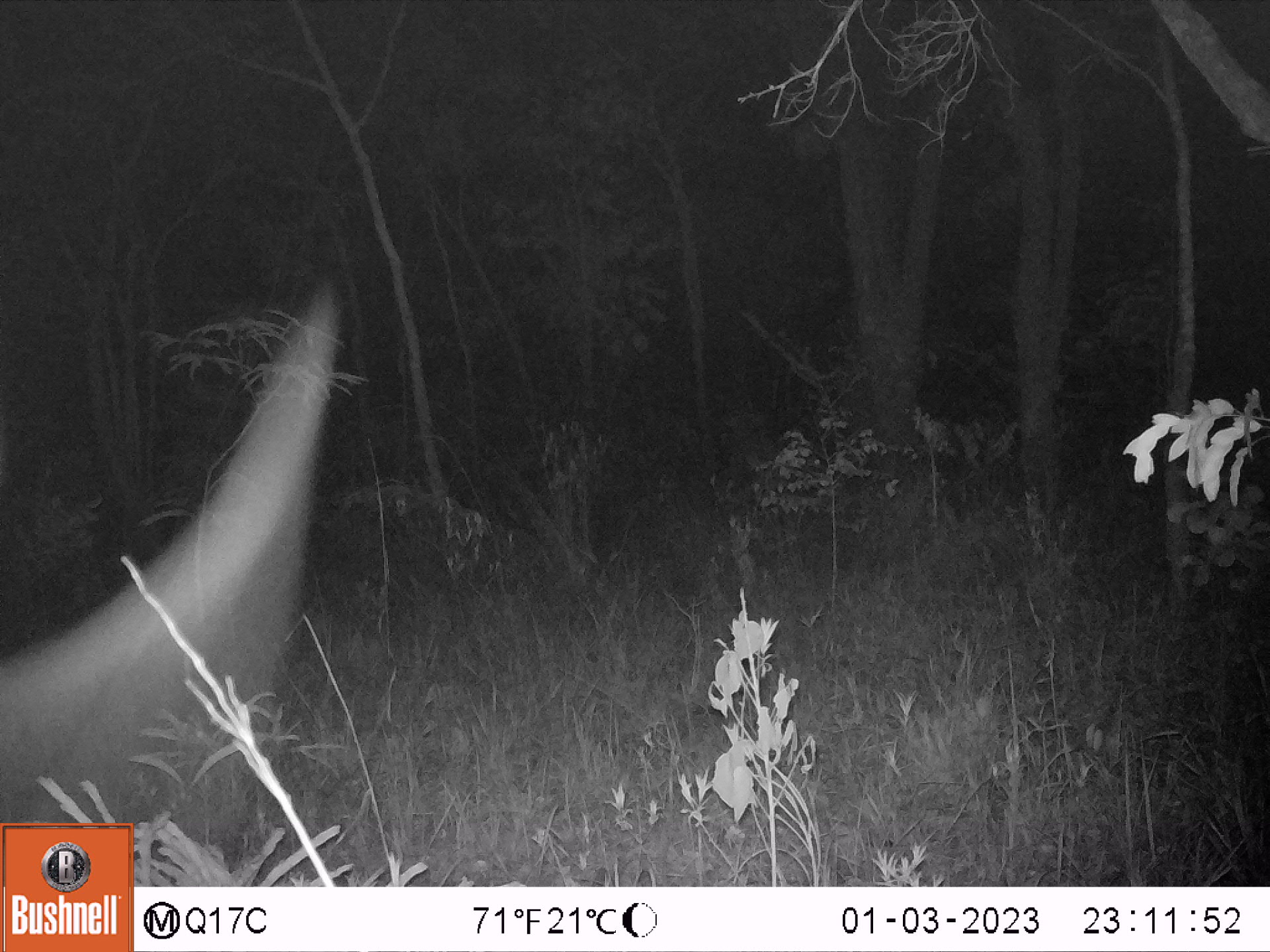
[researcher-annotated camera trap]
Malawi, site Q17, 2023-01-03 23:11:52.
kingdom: Animalia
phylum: Chordata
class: Mammalia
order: Artiodactyla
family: Bovidae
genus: Kobus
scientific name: Kobus ellipsiprymnus ellipsiprymnus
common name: common waterbuck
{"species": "common waterbuck (Kobus ellipsiprymnus ellipsiprymnus)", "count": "1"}